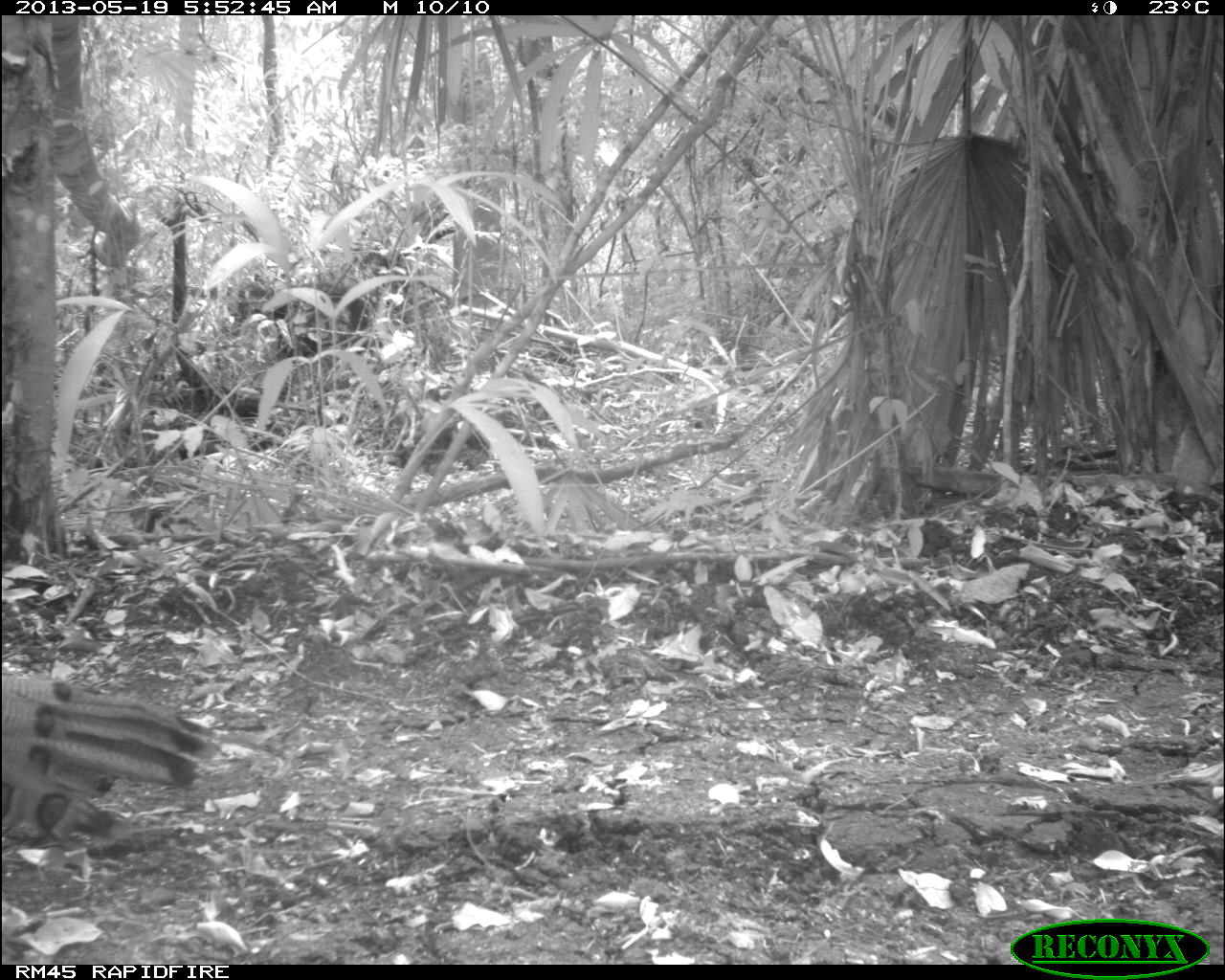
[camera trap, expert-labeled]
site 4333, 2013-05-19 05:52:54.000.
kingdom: Animalia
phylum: Chordata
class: Aves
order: Galliformes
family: Phasianidae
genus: Meleagris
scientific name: Meleagris ocellata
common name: ocellated turkey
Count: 1.